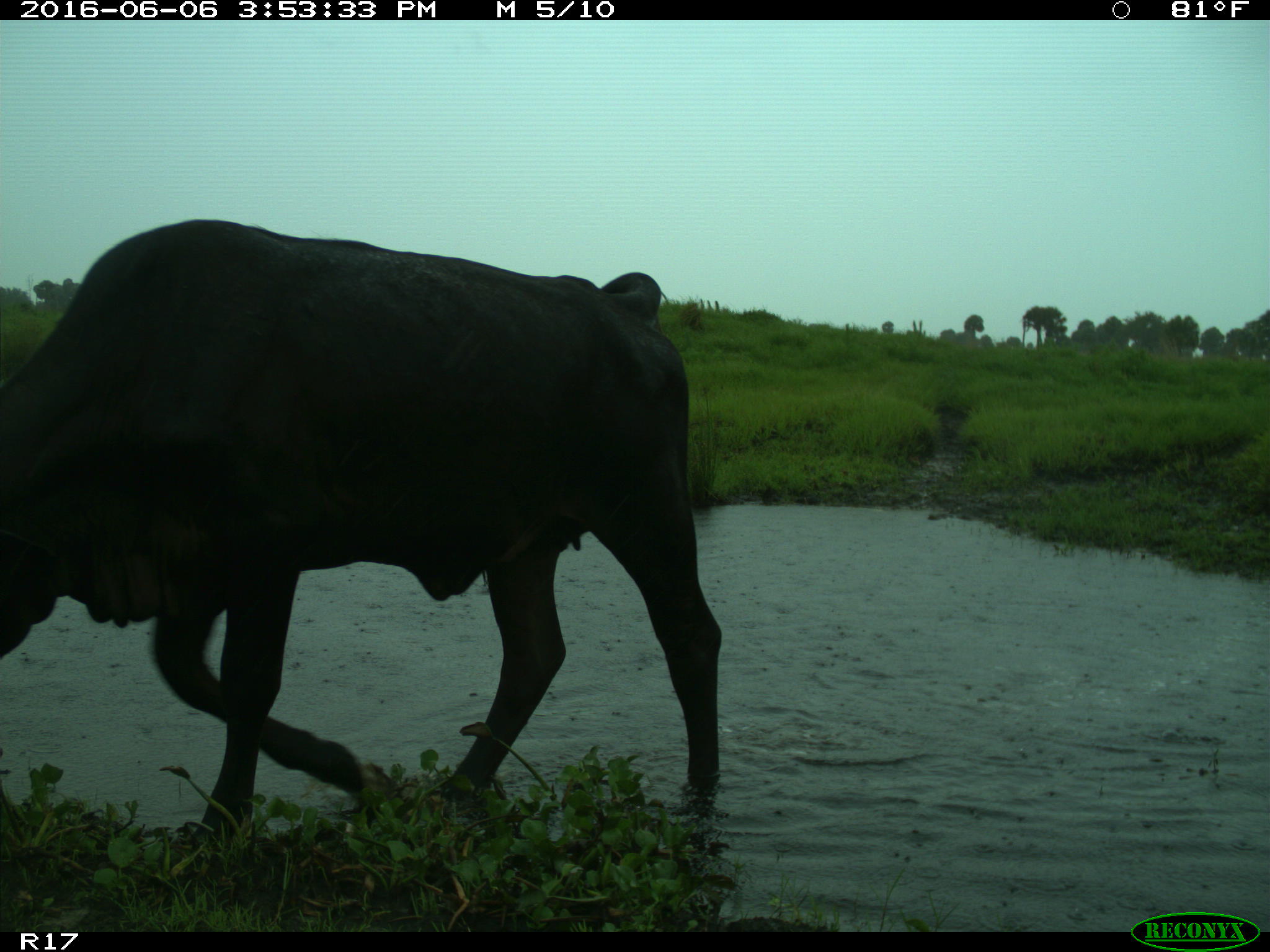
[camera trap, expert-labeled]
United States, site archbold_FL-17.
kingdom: Animalia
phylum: Chordata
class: Mammalia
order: Artiodactyla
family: Bovidae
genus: Bos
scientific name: Bos taurus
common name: domestic cow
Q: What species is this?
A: Bos taurus (domestic cow).